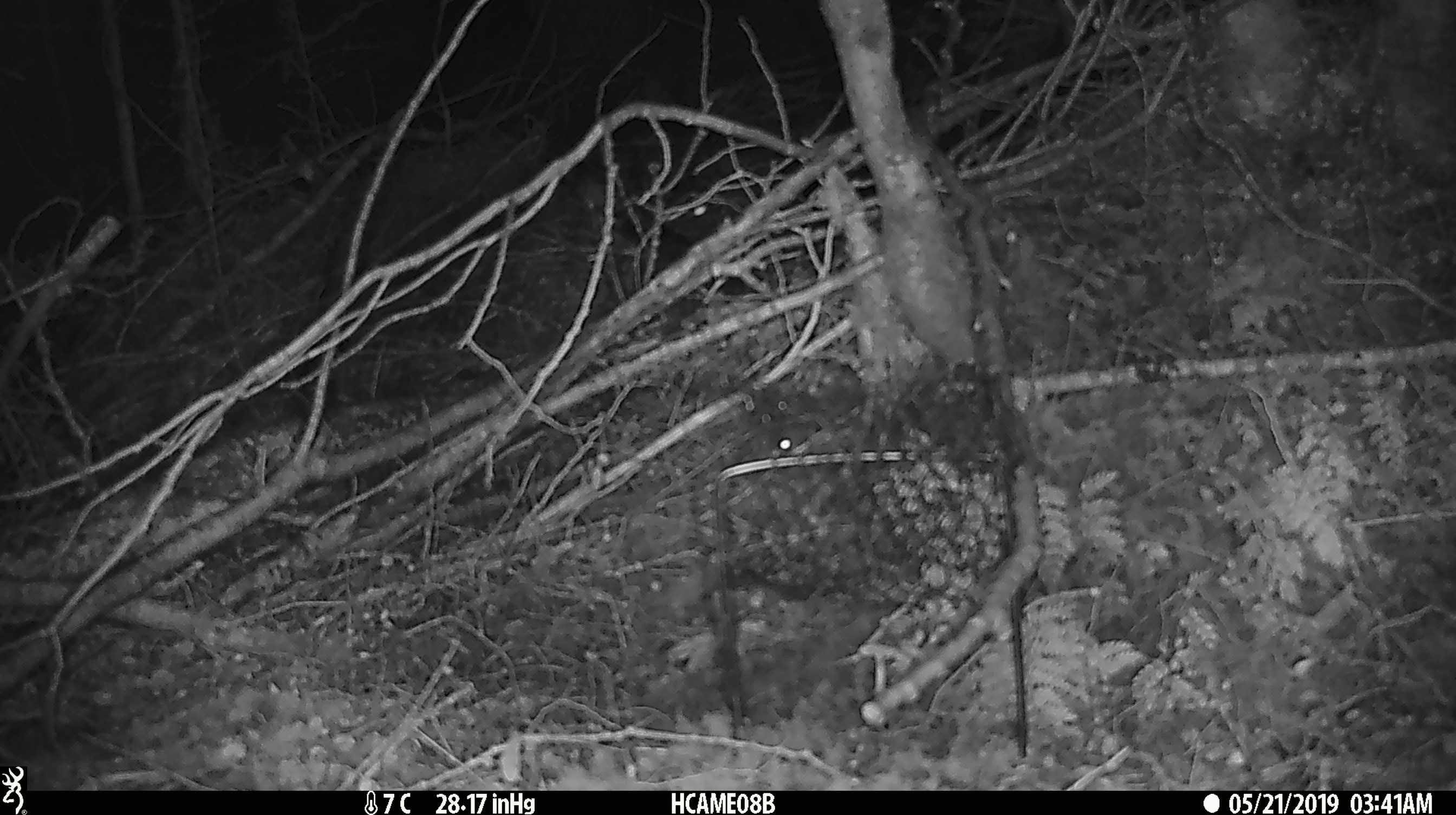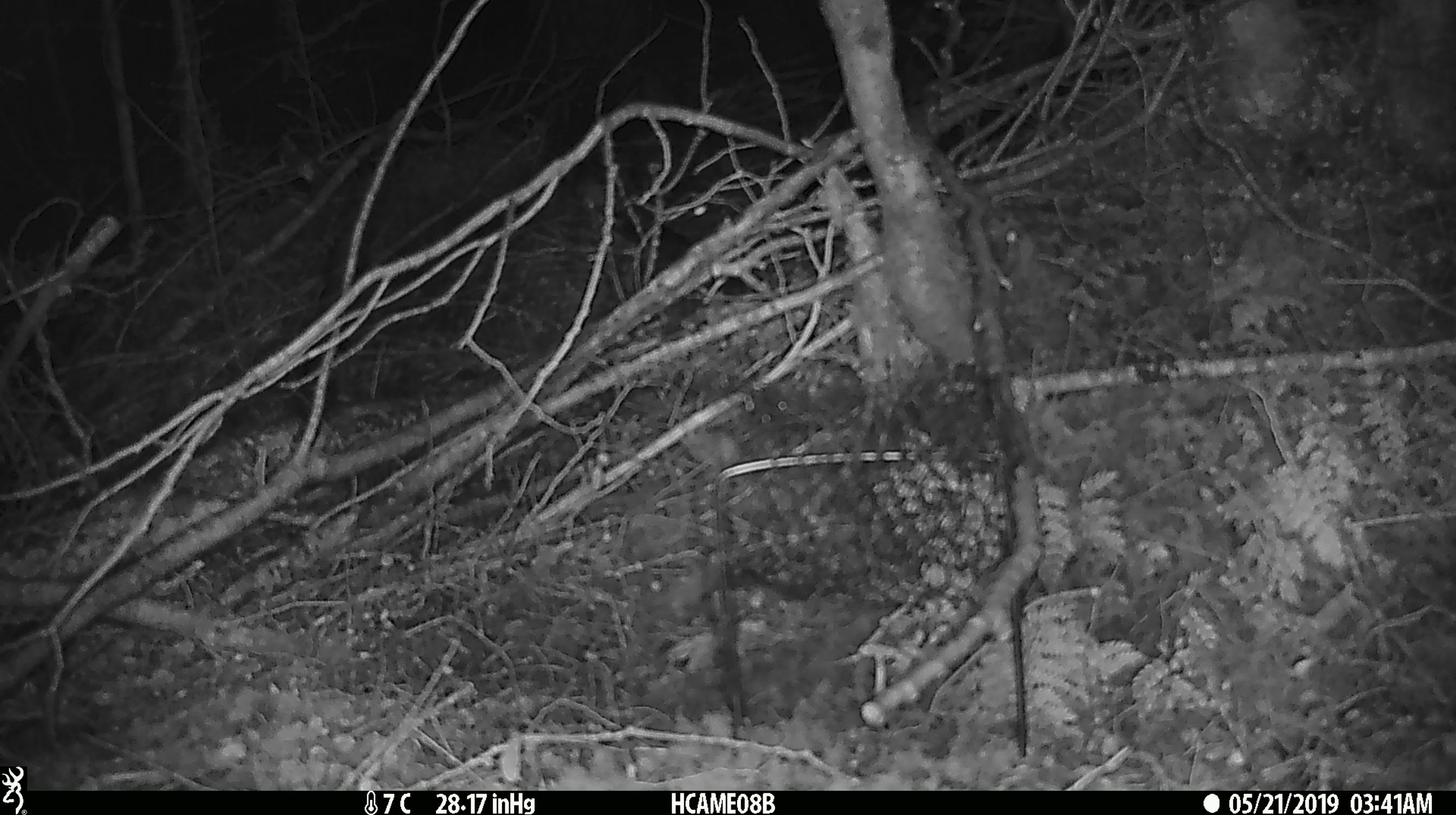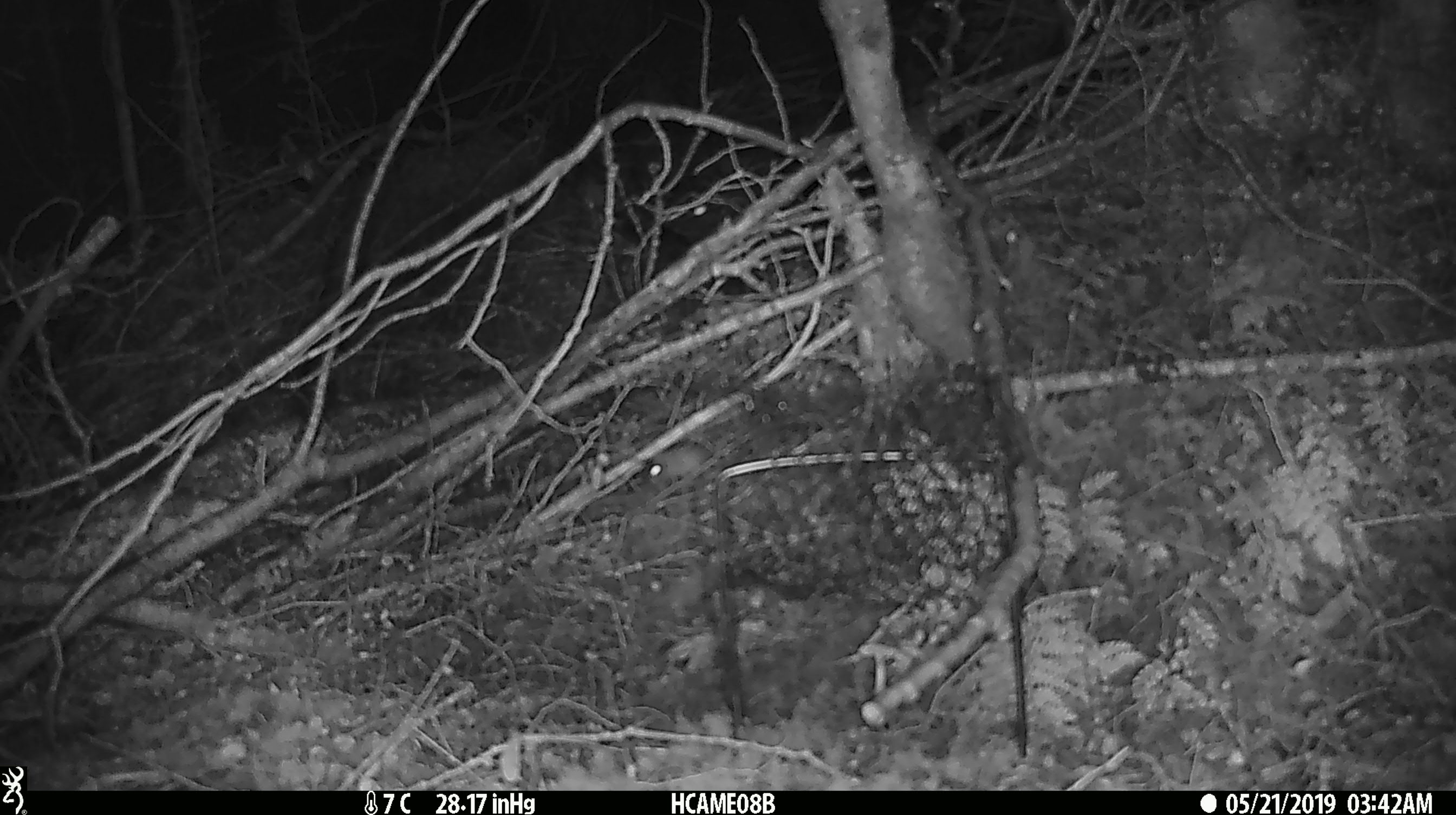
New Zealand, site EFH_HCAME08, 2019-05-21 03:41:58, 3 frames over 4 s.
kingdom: Animalia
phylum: Chordata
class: Mammalia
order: Rodentia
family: Muridae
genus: Mus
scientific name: Mus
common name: mouse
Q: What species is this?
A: Mouse (Mus).